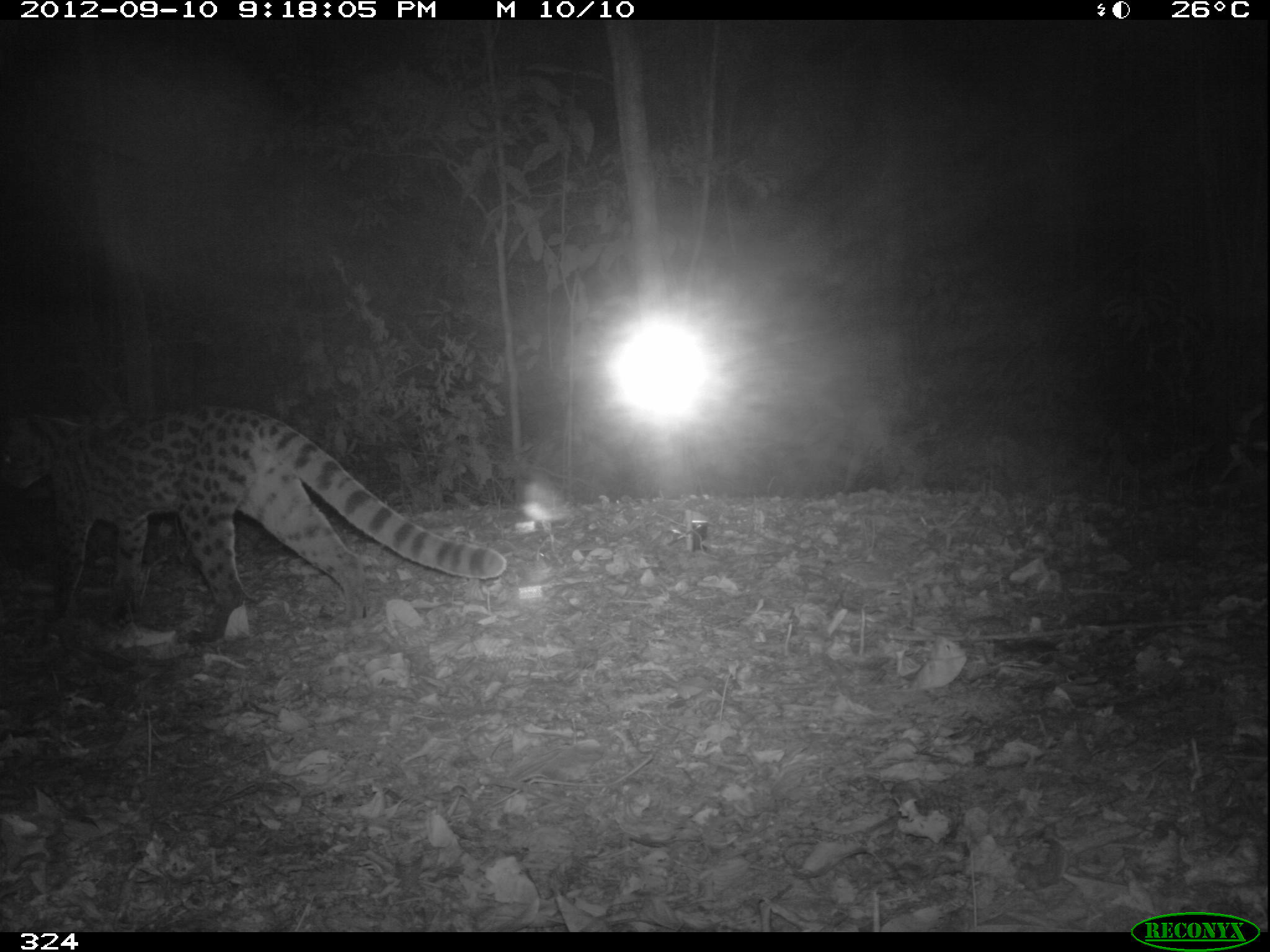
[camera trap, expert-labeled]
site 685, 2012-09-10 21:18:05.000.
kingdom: Animalia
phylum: Chordata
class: Mammalia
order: Carnivora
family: Felidae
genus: Leopardus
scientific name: Leopardus wiedii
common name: margay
Leopardus wiedii (margay).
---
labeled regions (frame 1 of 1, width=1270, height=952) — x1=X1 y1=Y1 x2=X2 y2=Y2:
leopardus wiedii: x1=0 y1=403 x2=505 y2=623